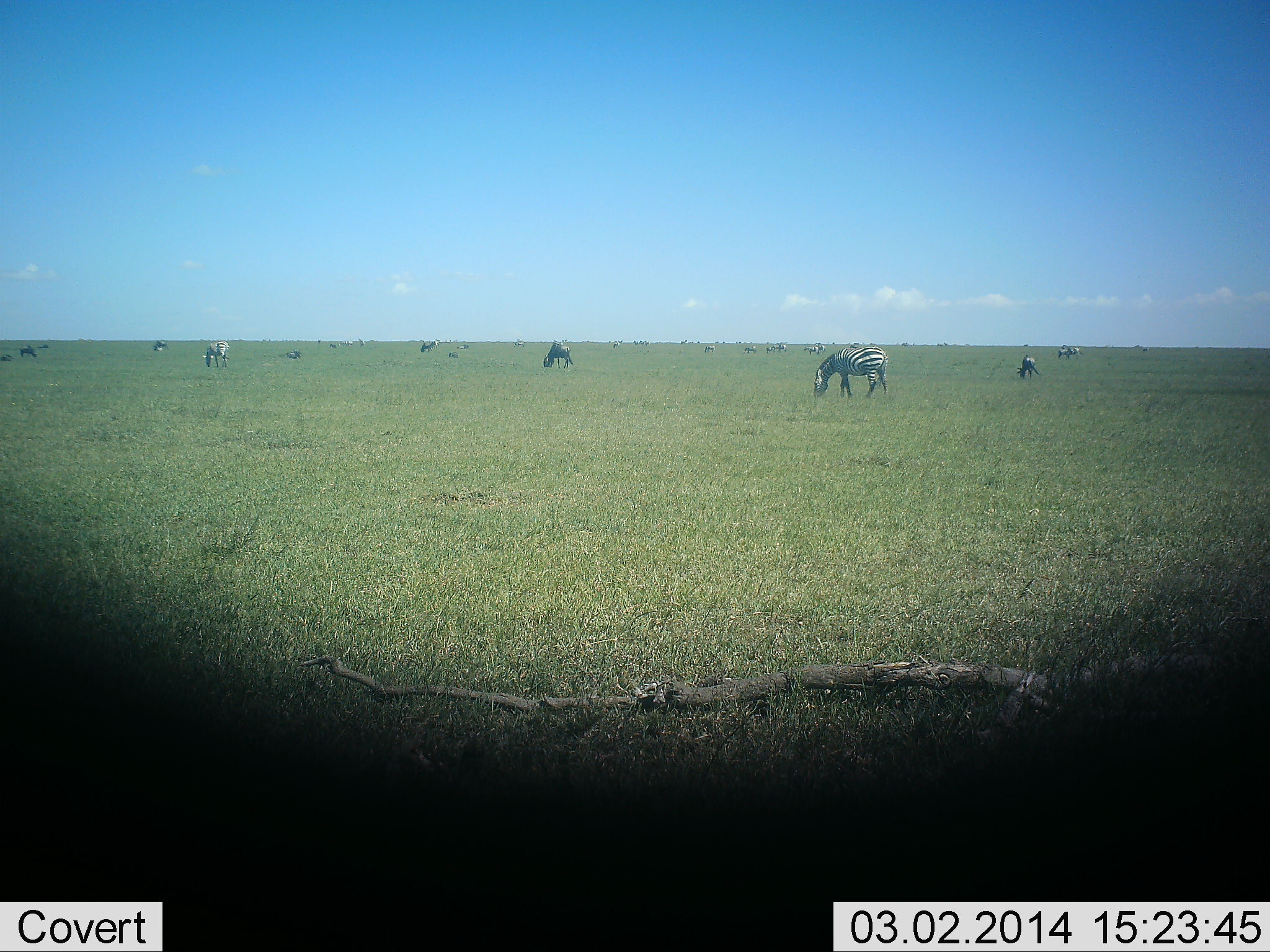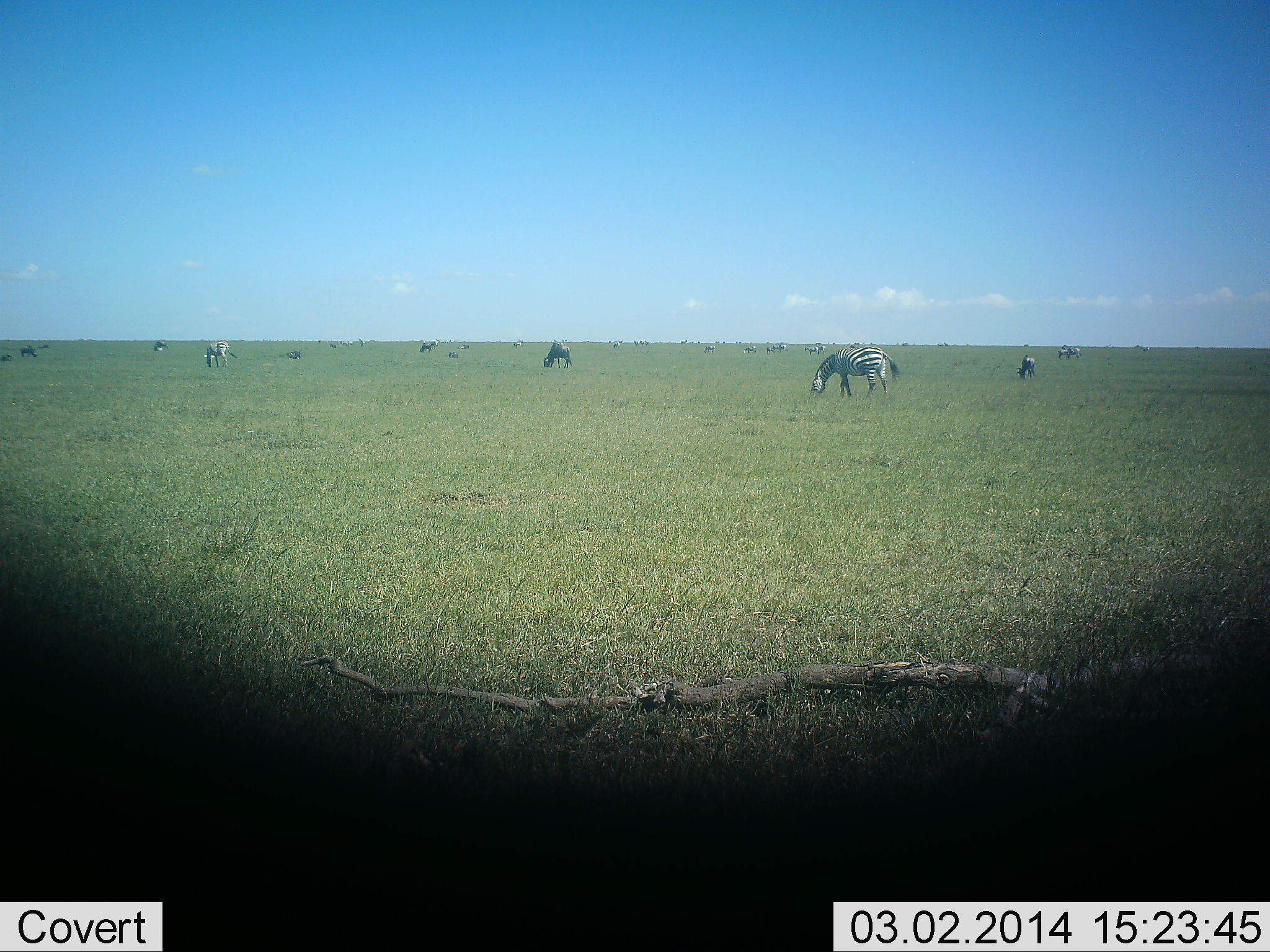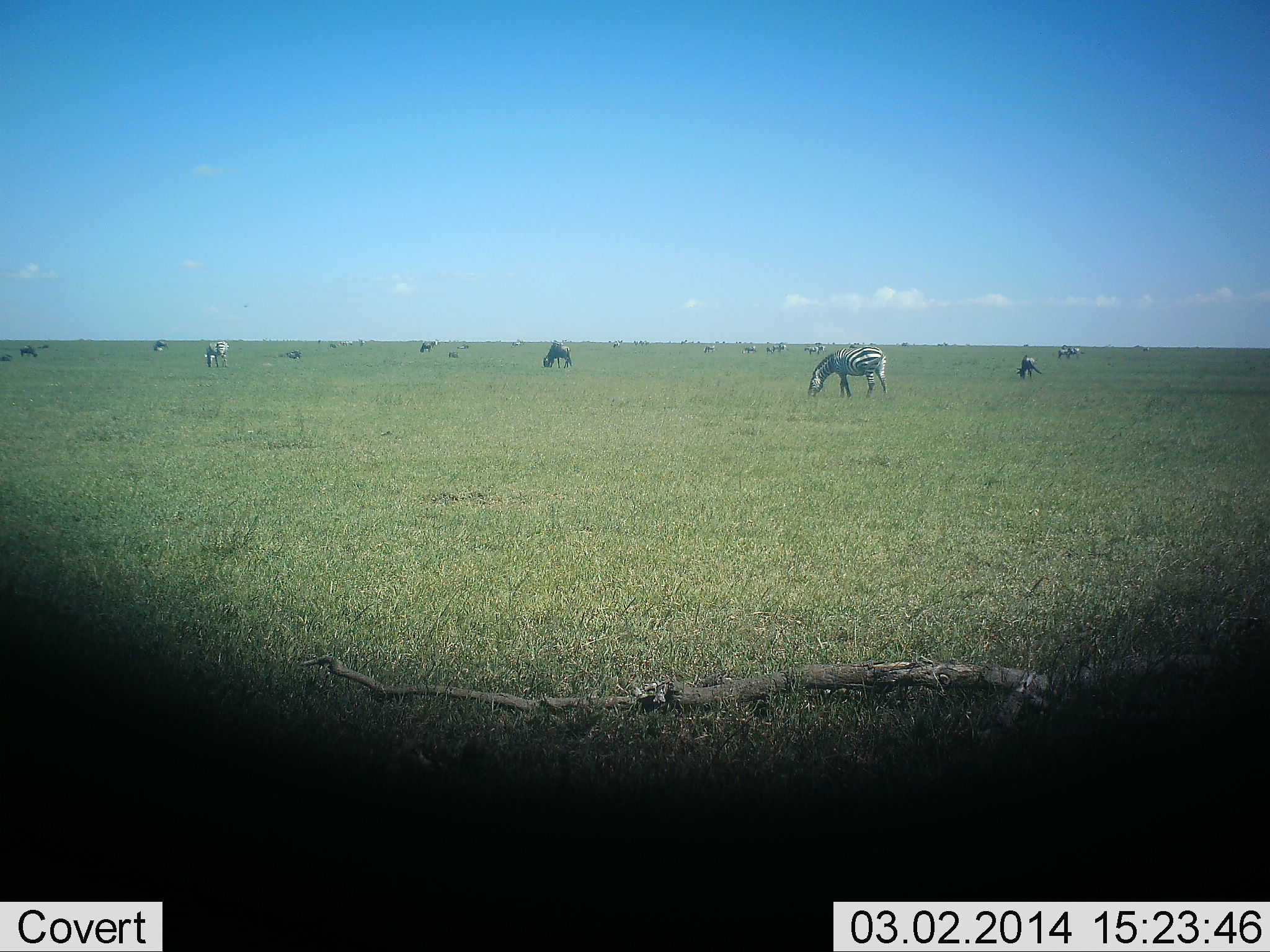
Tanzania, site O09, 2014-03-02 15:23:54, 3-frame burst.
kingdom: Animalia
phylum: Chordata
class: Mammalia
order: Perissodactyla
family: Equidae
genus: Equus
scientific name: Equus quagga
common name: plains zebra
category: zebra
Zebra (plains zebra) (Equus quagga), count 11-50. Behavior (volunteer vote fractions): standing 33%, resting 0%, moving 5%, interacting 7%. Young present (vote fraction): 0%. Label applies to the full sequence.